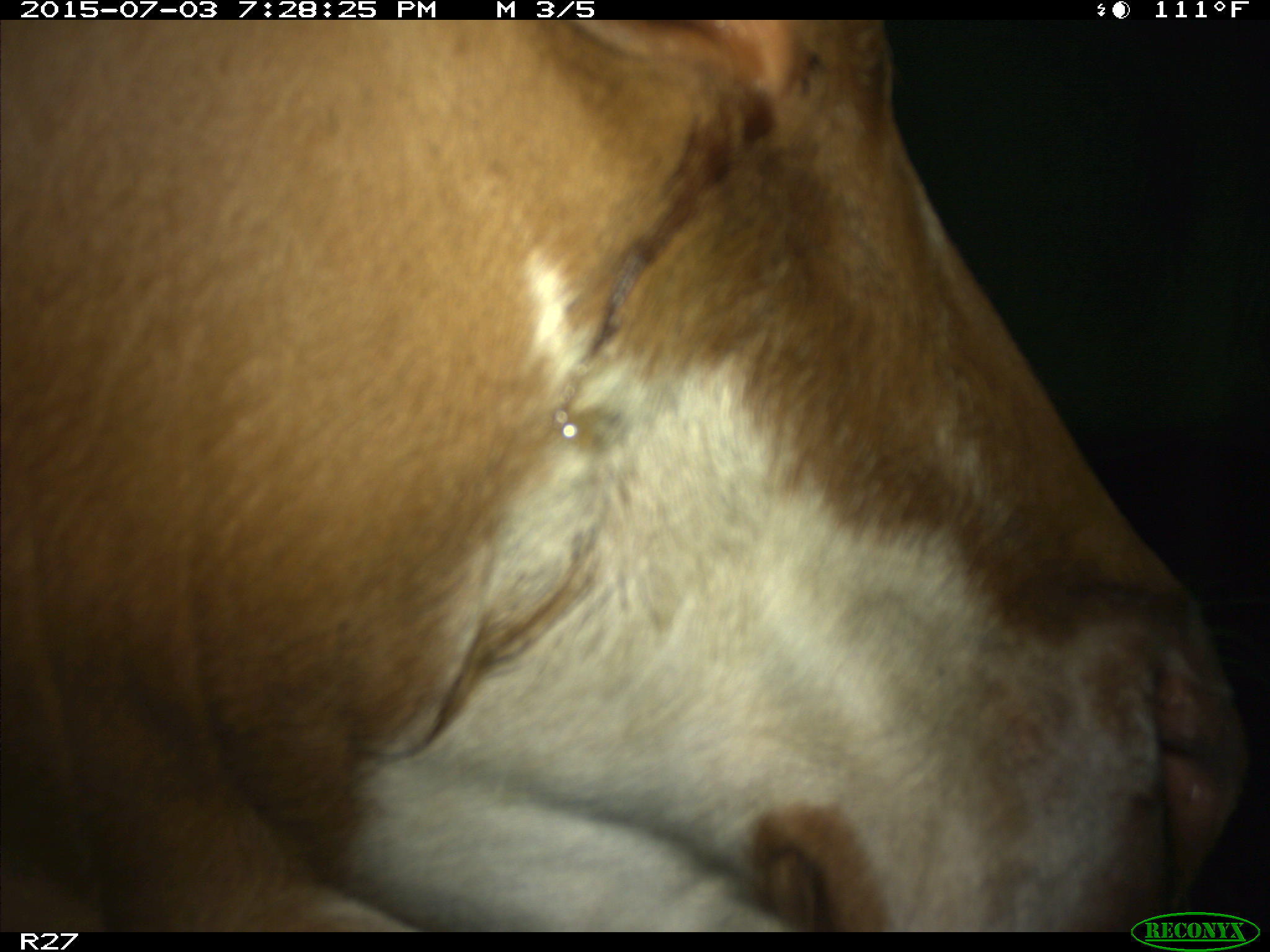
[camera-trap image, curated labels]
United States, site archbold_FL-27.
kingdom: Animalia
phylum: Chordata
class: Mammalia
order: Artiodactyla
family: Bovidae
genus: Bos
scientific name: Bos taurus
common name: domestic cow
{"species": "Bos taurus (domestic cow)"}